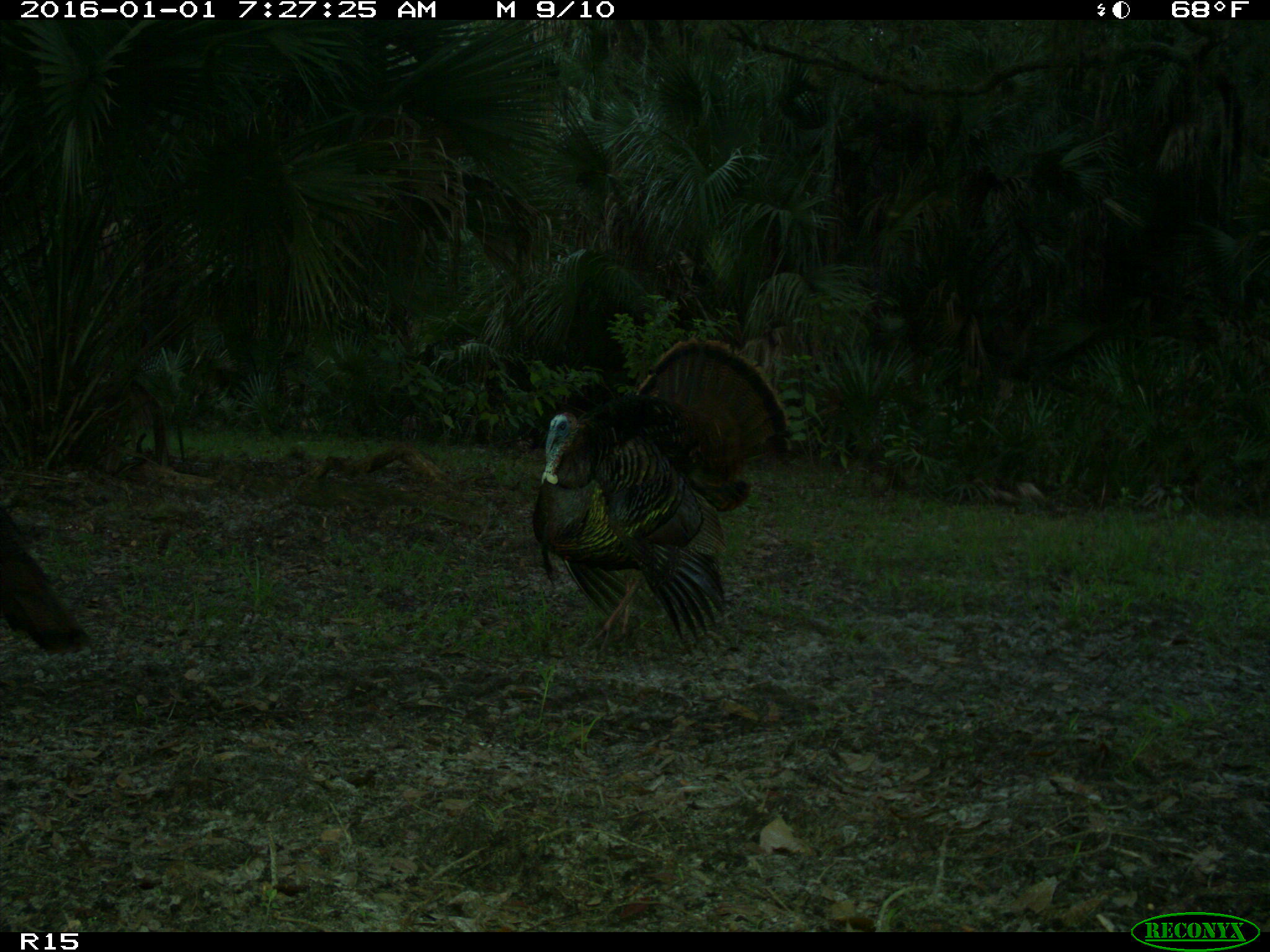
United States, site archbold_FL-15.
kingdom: Animalia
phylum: Chordata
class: Aves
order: Galliformes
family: Phasianidae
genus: Meleagris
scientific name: Meleagris gallopavo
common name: wild turkey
Meleagris gallopavo (wild turkey).